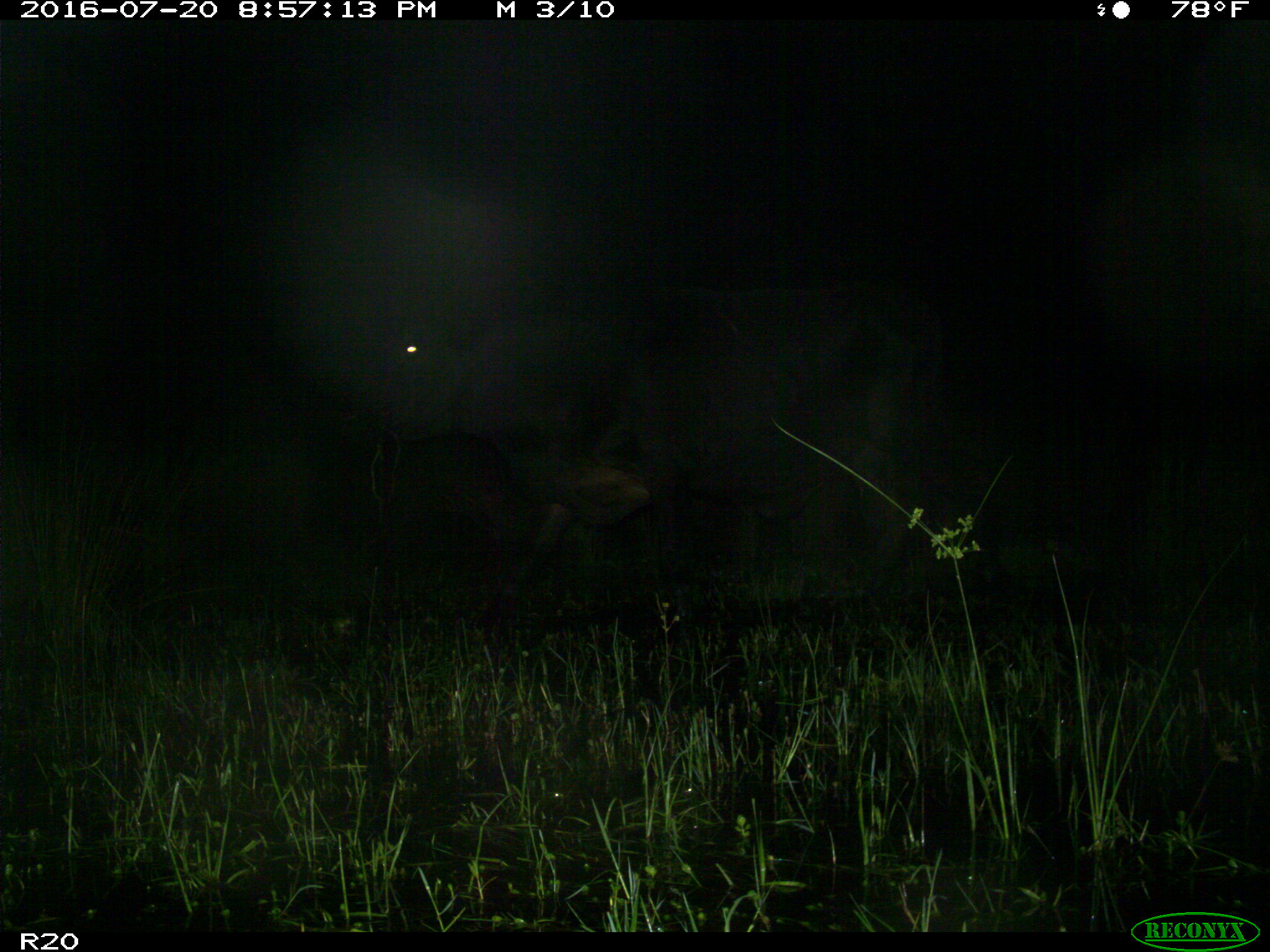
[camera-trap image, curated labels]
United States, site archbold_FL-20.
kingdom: Animalia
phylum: Chordata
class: Mammalia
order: Artiodactyla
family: Bovidae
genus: Bos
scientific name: Bos taurus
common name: domestic cow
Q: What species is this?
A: Bos taurus (domestic cow).